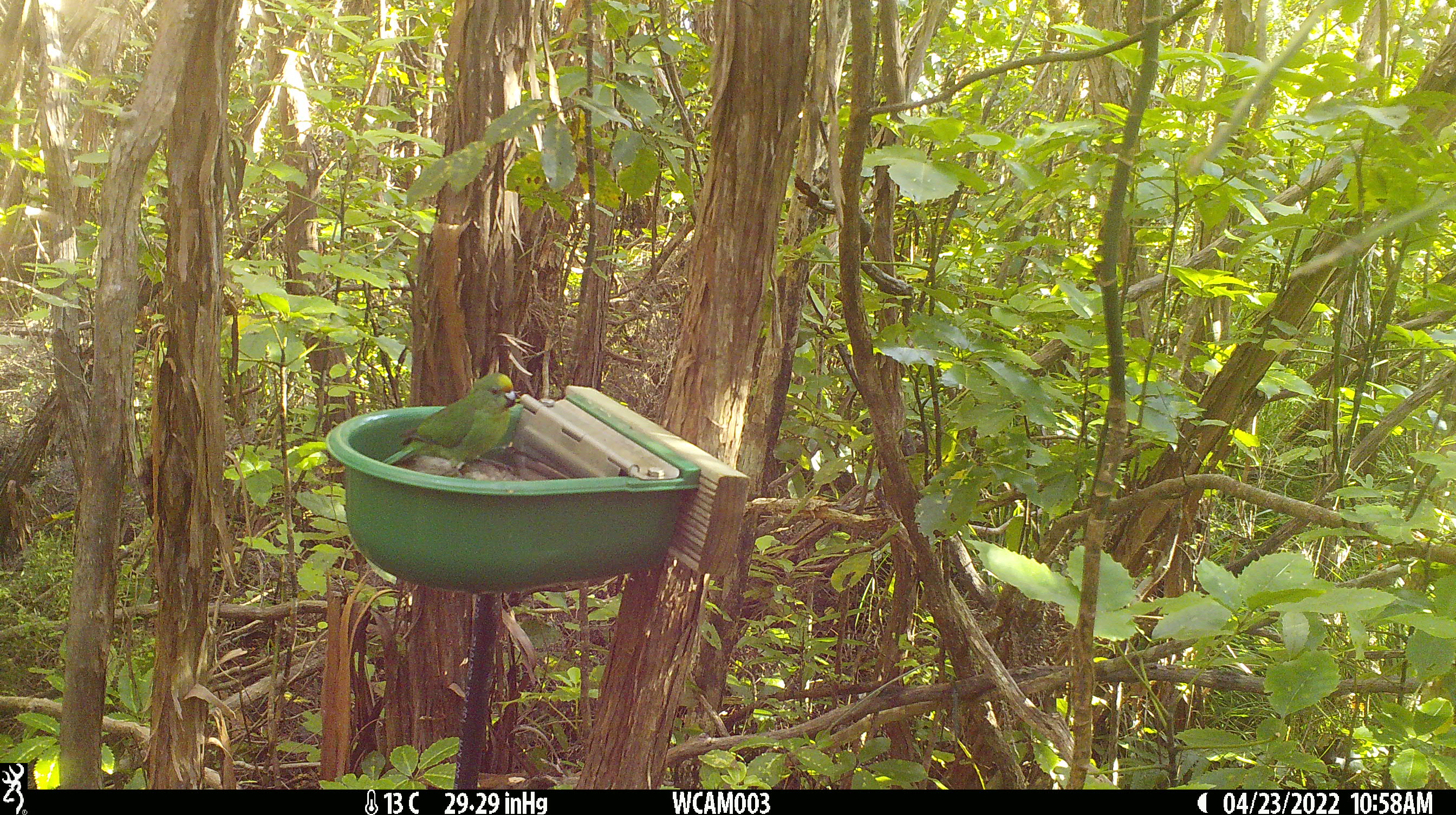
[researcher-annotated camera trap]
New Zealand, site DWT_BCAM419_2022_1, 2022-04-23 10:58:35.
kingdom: Animalia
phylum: Chordata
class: Aves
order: Psittaciformes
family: Psittaculidae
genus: Cyanoramphus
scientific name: Cyanoramphus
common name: parakeet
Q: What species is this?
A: Parakeet (Cyanoramphus).